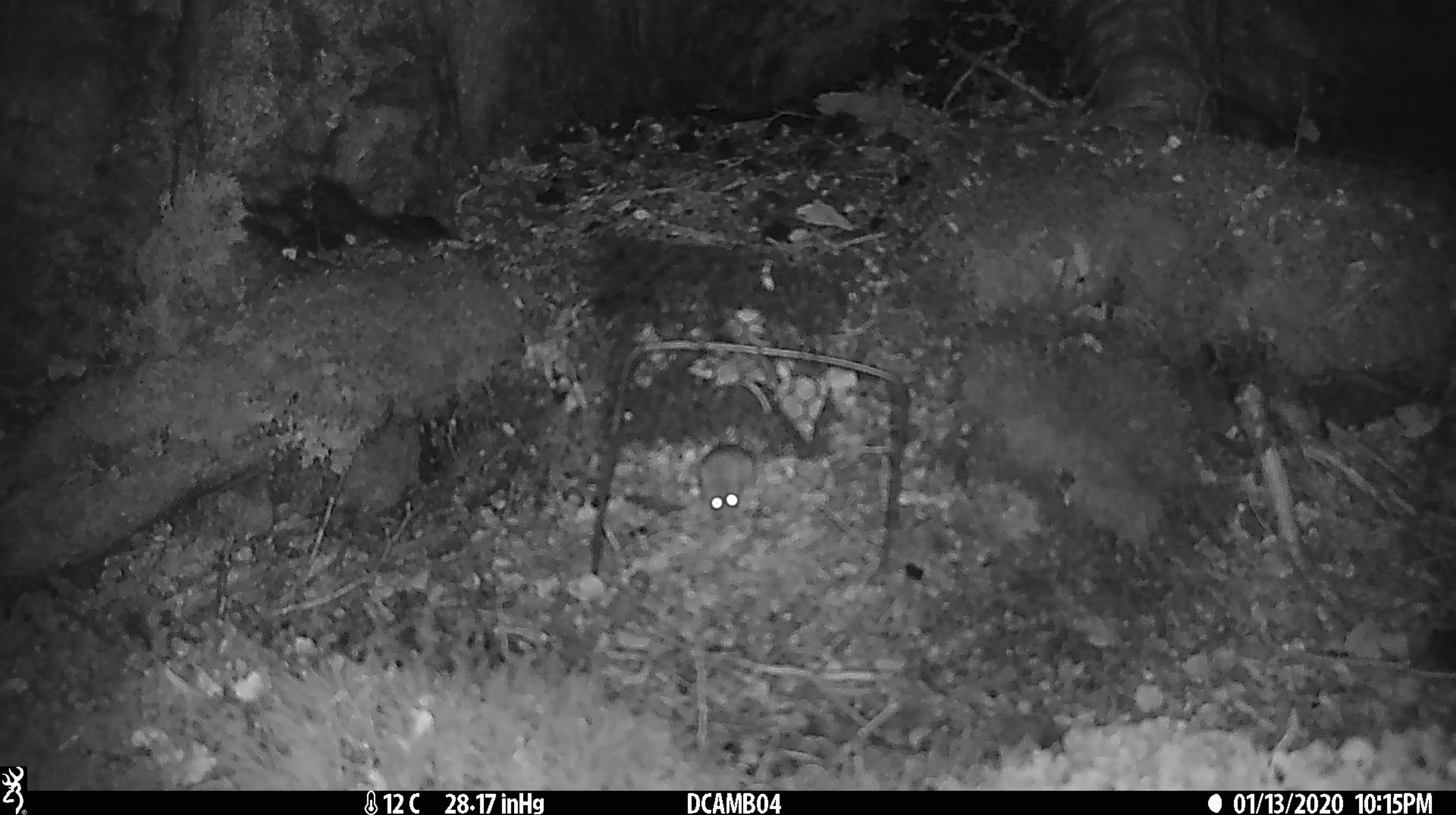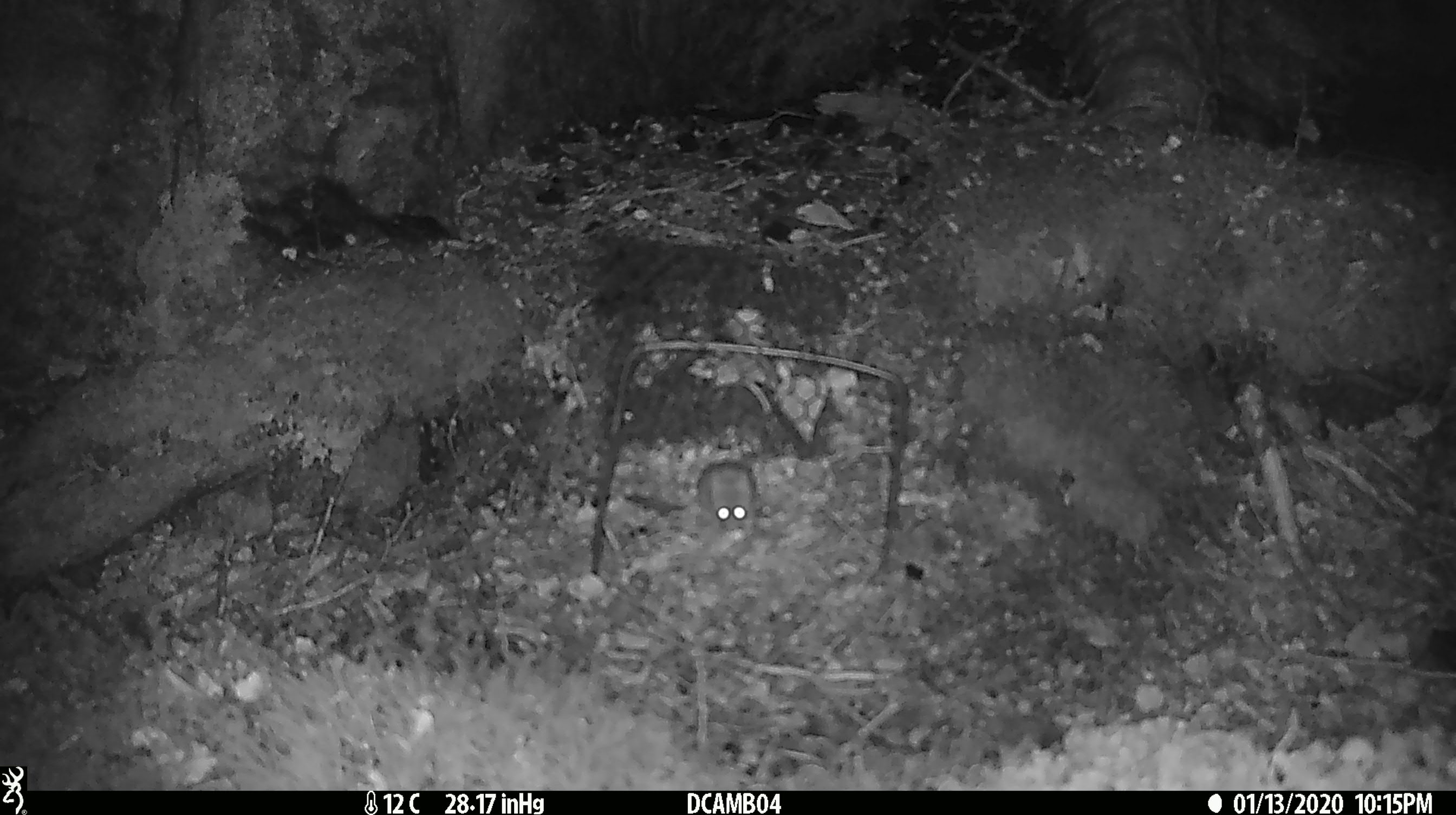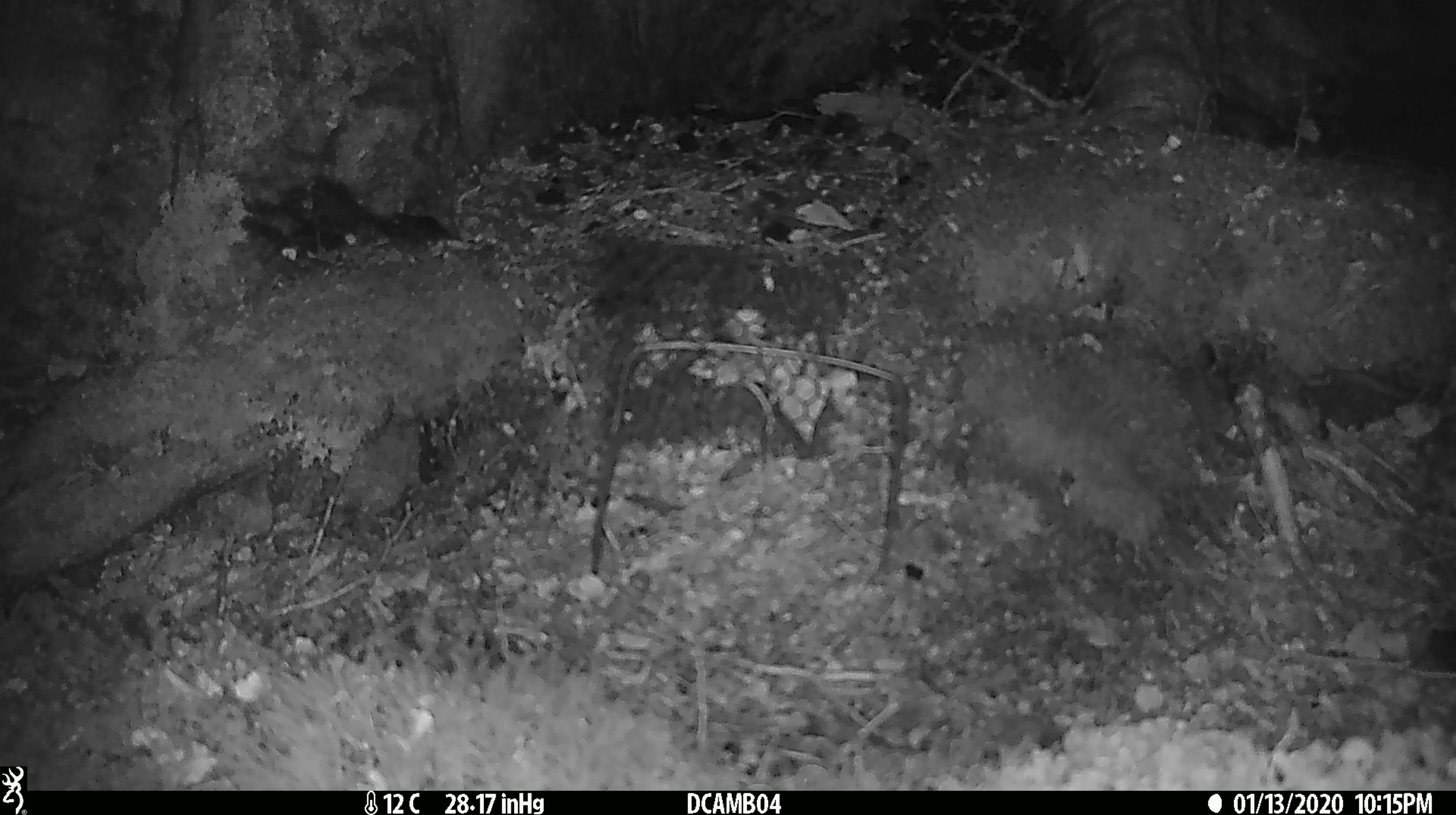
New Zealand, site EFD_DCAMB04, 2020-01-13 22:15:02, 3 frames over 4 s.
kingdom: Animalia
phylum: Chordata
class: Mammalia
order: Rodentia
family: Muridae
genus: Mus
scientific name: Mus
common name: mouse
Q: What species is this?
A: Mouse (Mus).